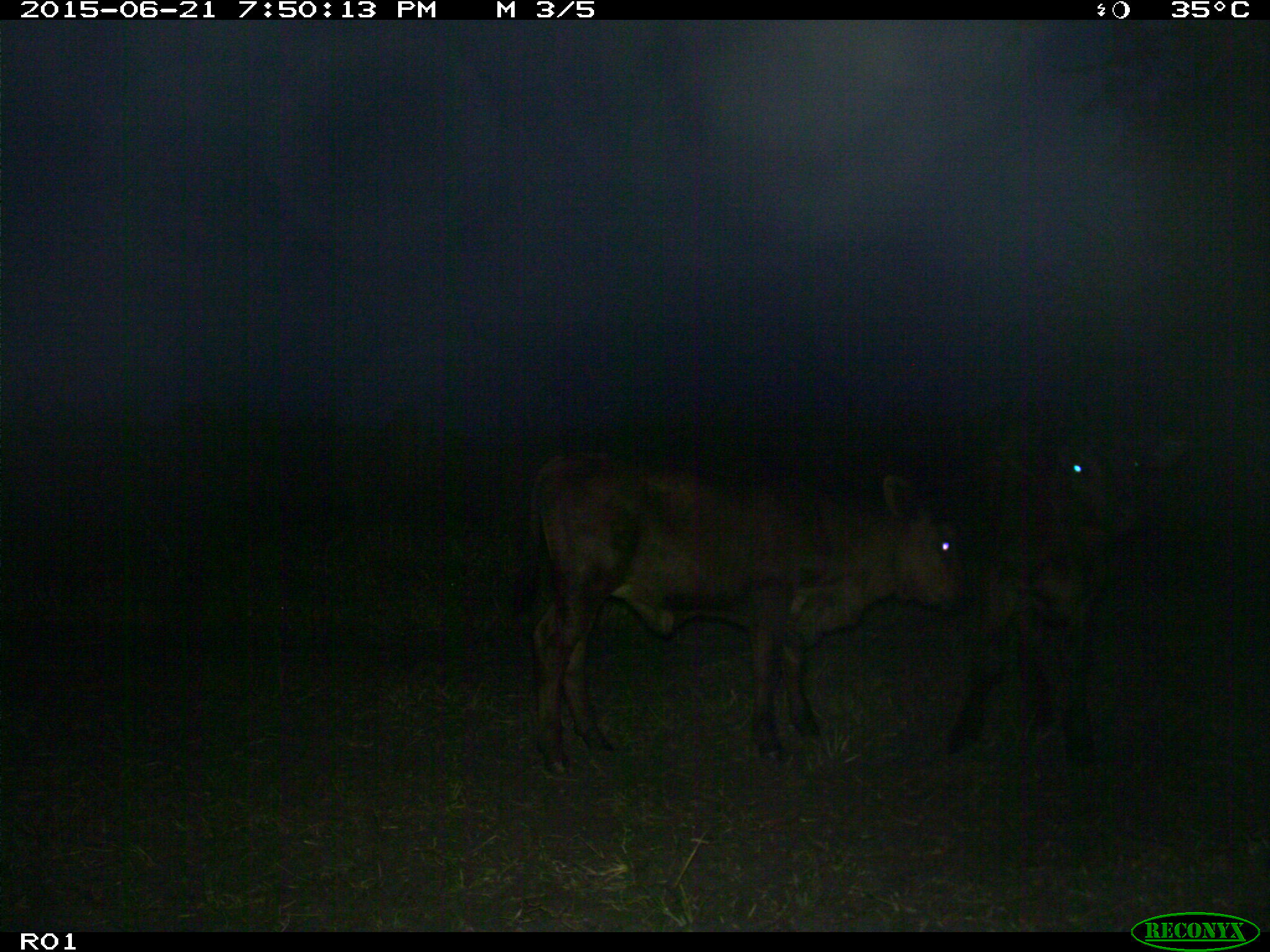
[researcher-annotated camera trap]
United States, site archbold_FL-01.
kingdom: Animalia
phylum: Chordata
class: Mammalia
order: Artiodactyla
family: Bovidae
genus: Bos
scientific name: Bos taurus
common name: domestic cow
Bos taurus (domestic cow).